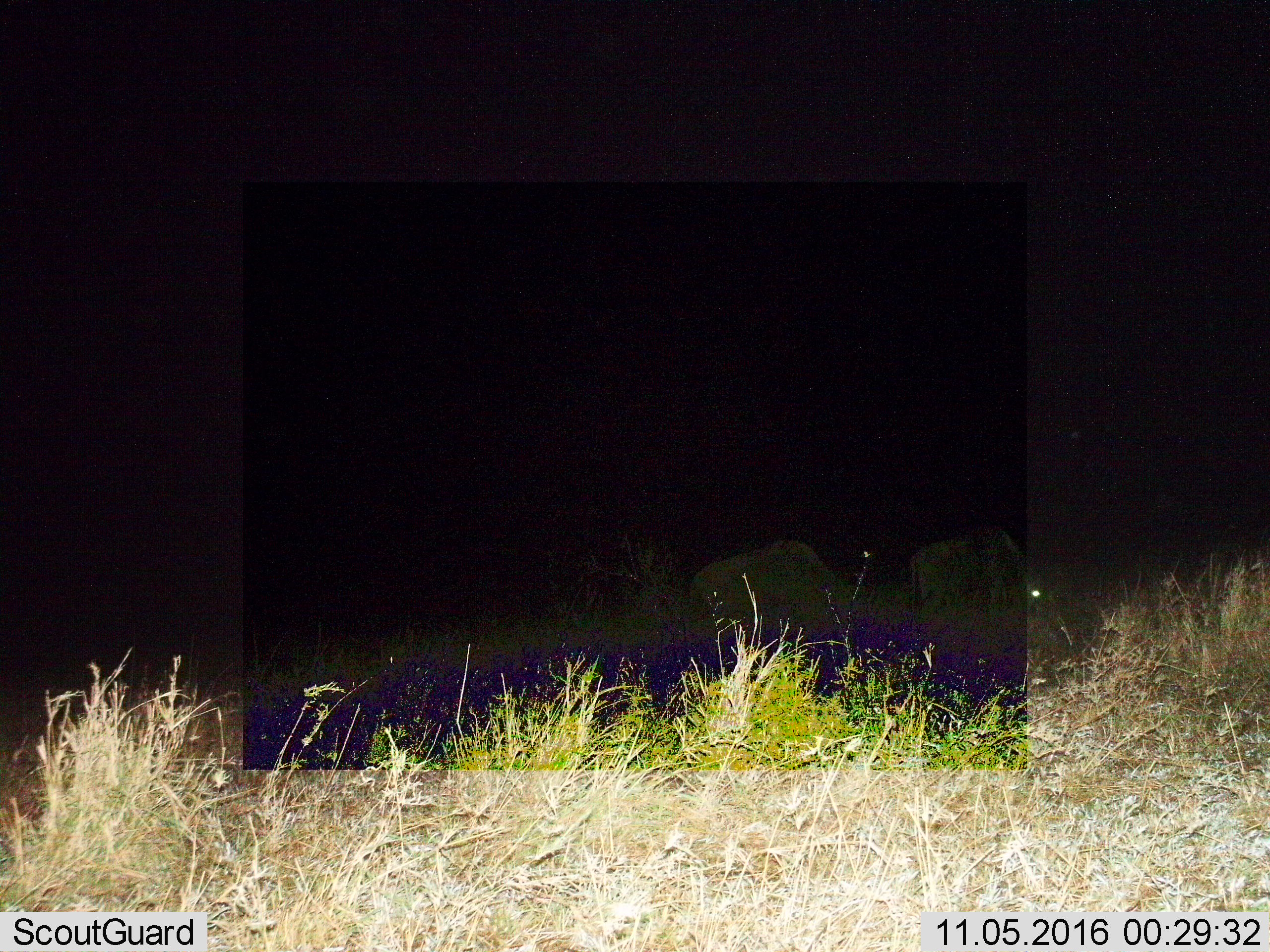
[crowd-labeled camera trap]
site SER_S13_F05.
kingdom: Animalia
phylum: Chordata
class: Mammalia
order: Artiodactyla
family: Bovidae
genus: Connochaetes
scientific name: Connochaetes taurinus taurinus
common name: blue wildebeest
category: wildebeestblue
Wildebeestblue (blue wildebeest) (Connochaetes taurinus taurinus), count 2. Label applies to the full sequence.